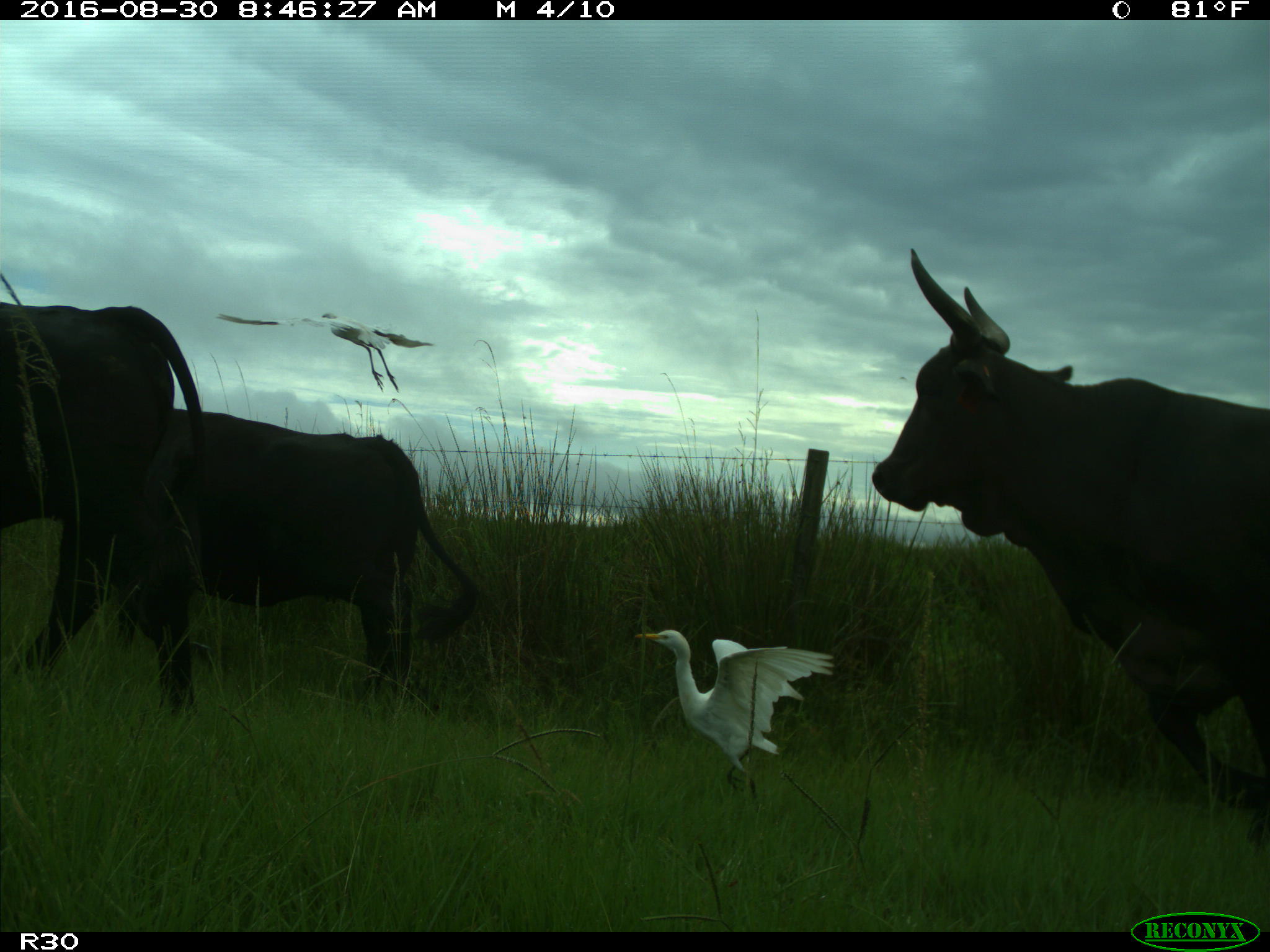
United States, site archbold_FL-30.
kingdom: Animalia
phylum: Chordata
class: Mammalia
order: Artiodactyla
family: Bovidae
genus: Bos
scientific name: Bos taurus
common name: domestic cow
Bos taurus (domestic cow).